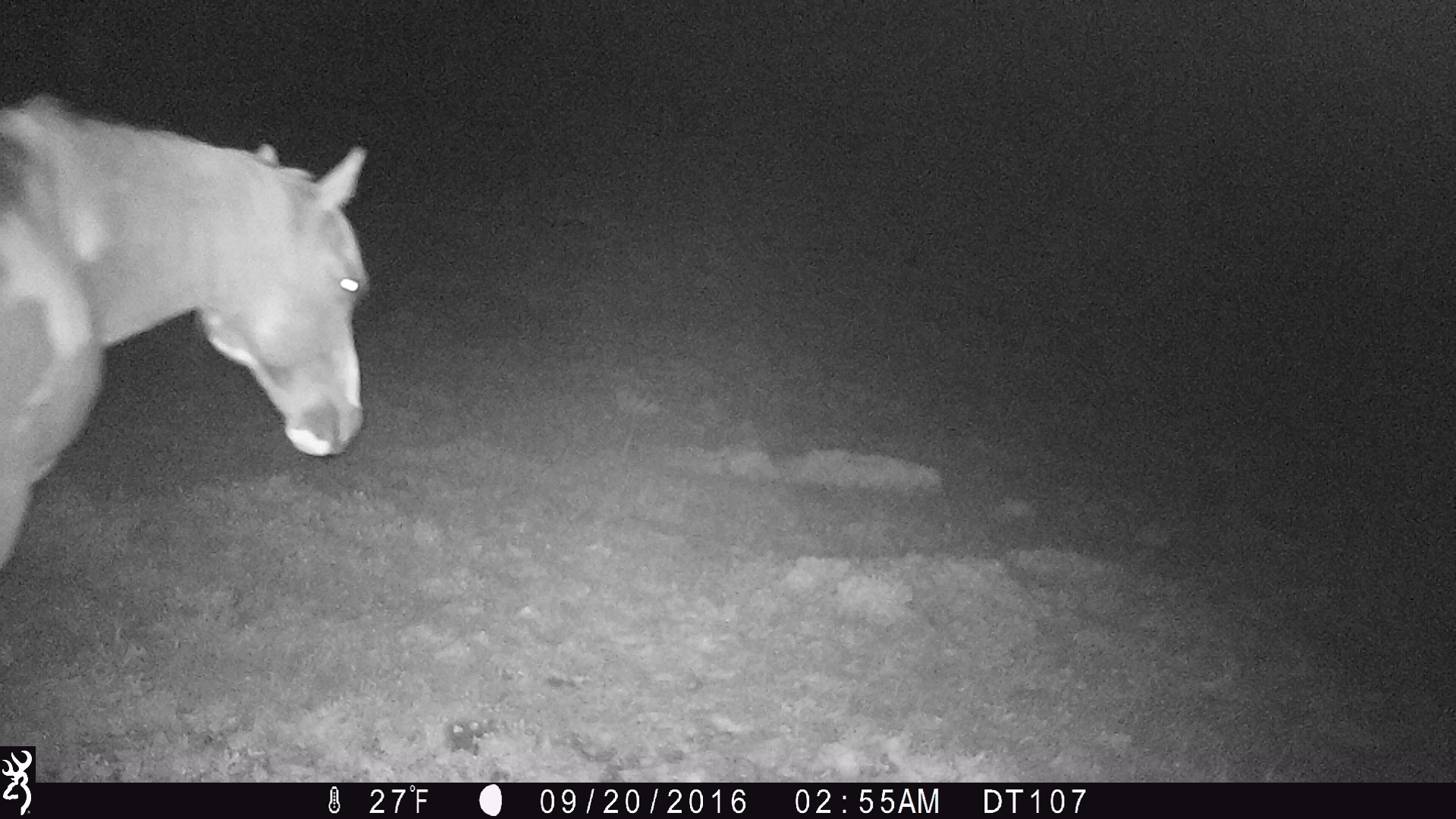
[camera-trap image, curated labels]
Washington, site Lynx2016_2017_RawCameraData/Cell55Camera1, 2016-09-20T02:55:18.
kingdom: Animalia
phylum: Chordata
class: Mammalia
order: Perissodactyla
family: Equidae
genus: Equus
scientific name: Equus caballus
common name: domestic horse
Domestic horse (Equus caballus). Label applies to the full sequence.